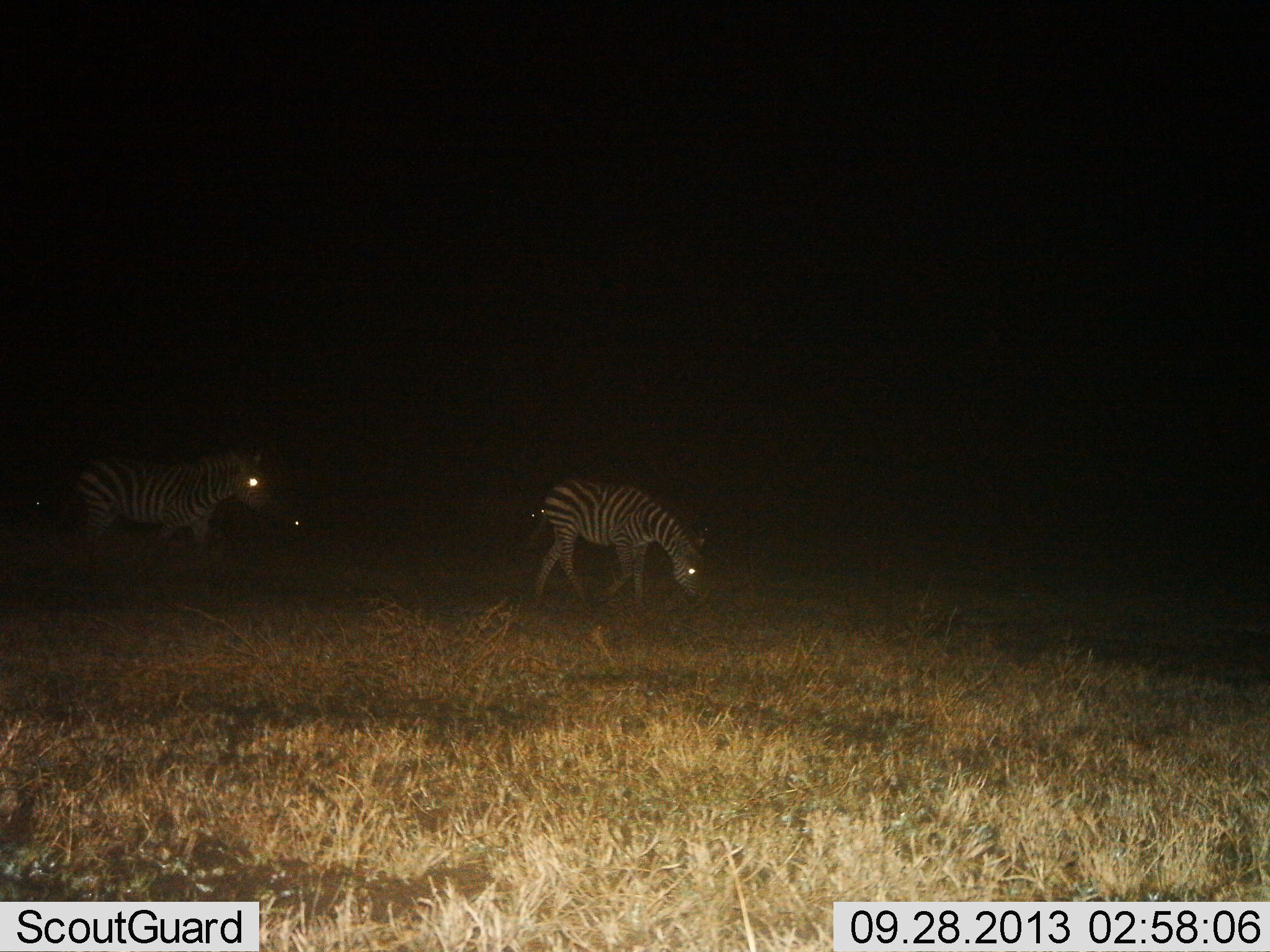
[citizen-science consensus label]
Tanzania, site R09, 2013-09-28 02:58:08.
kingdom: Animalia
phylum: Chordata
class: Mammalia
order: Perissodactyla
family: Equidae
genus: Equus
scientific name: Equus quagga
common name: plains zebra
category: zebra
Zebra (plains zebra) (Equus quagga), count 2. Behavior (volunteer vote fractions): standing 36%, resting 0%, moving 60%, interacting 0%. Young present (vote fraction): 12%. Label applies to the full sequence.